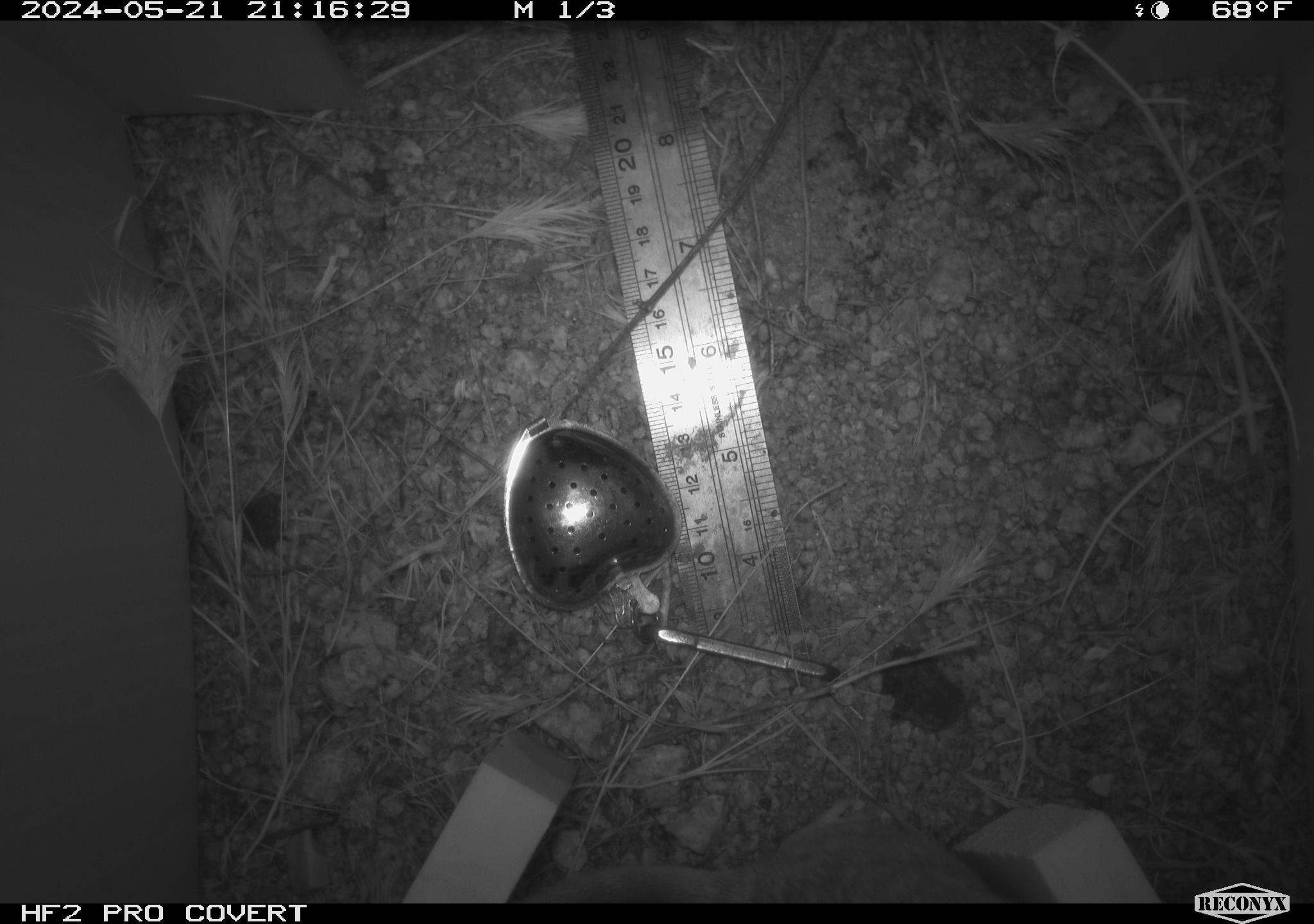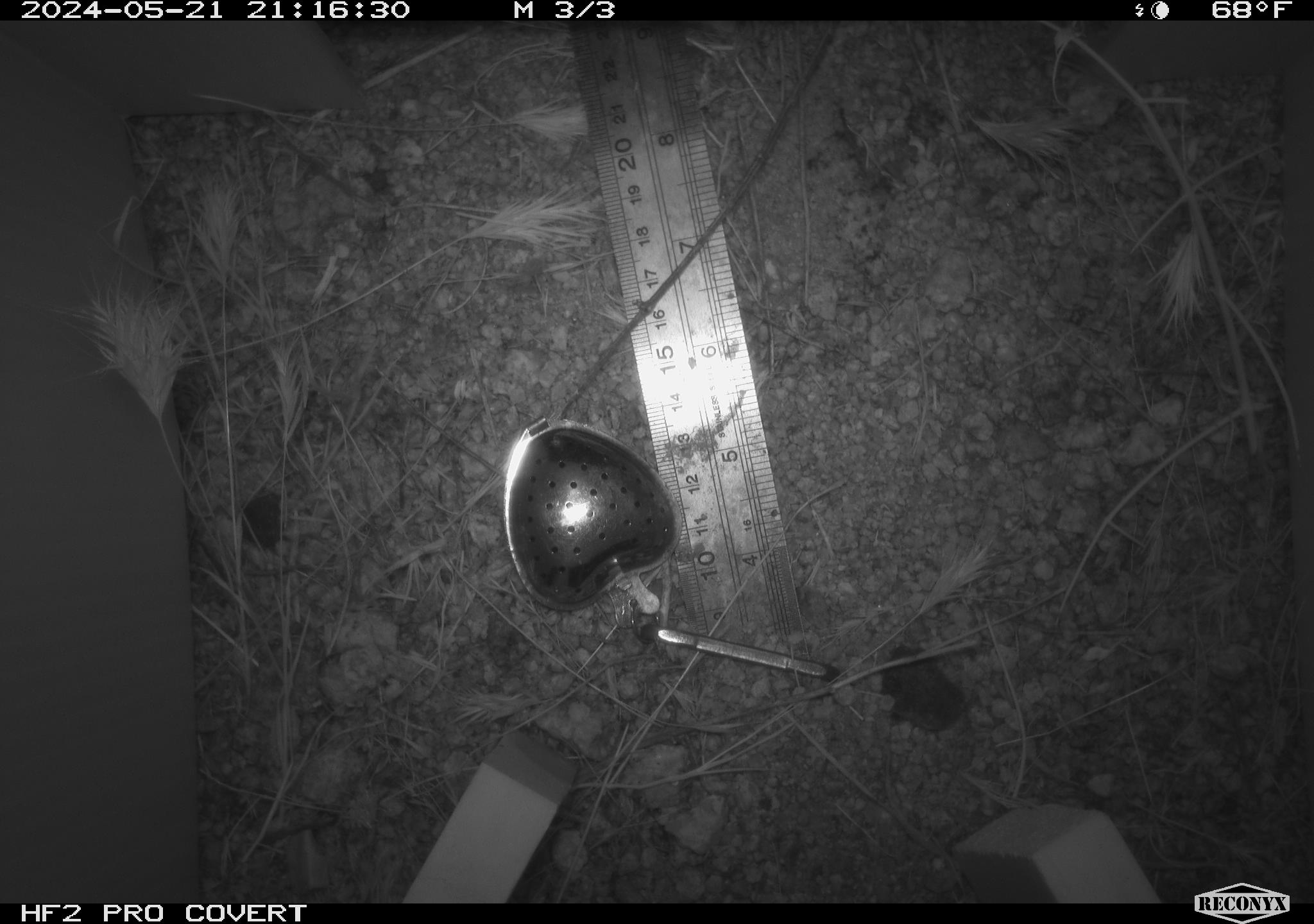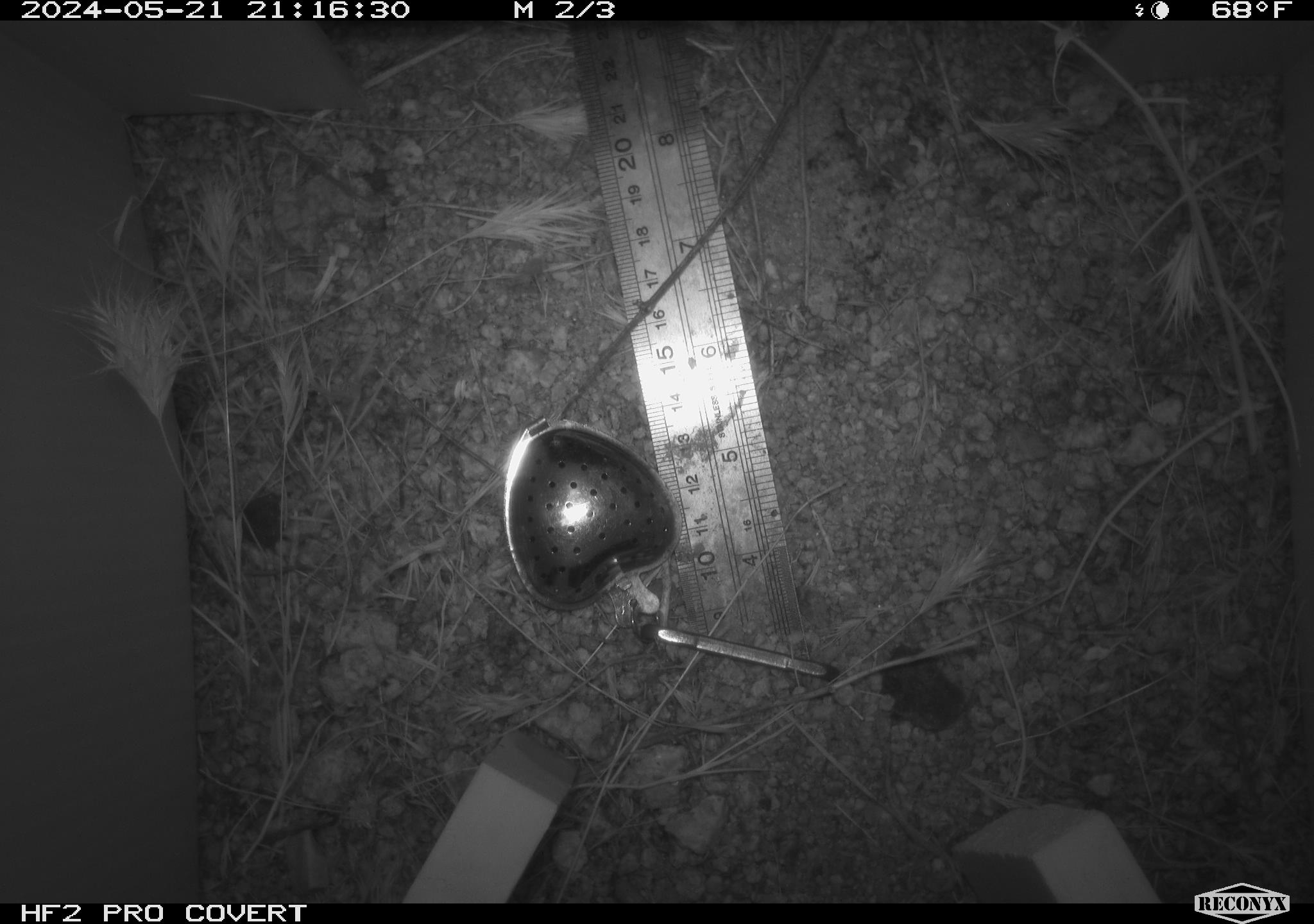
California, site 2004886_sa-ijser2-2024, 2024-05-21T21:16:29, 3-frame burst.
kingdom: Animalia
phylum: Chordata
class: Mammalia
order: Rodentia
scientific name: Rodentia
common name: woodrat or rat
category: woodrat or rat species